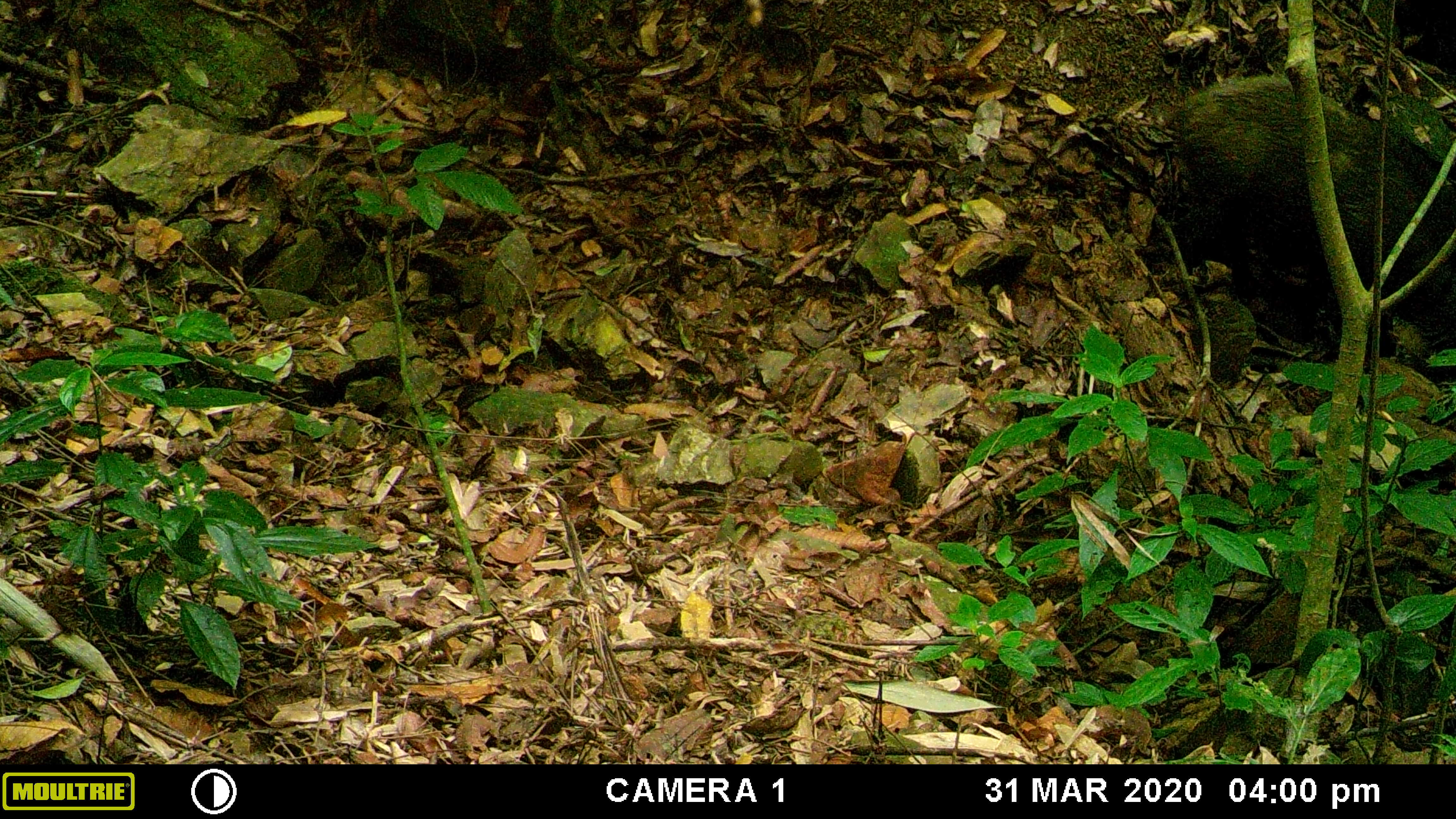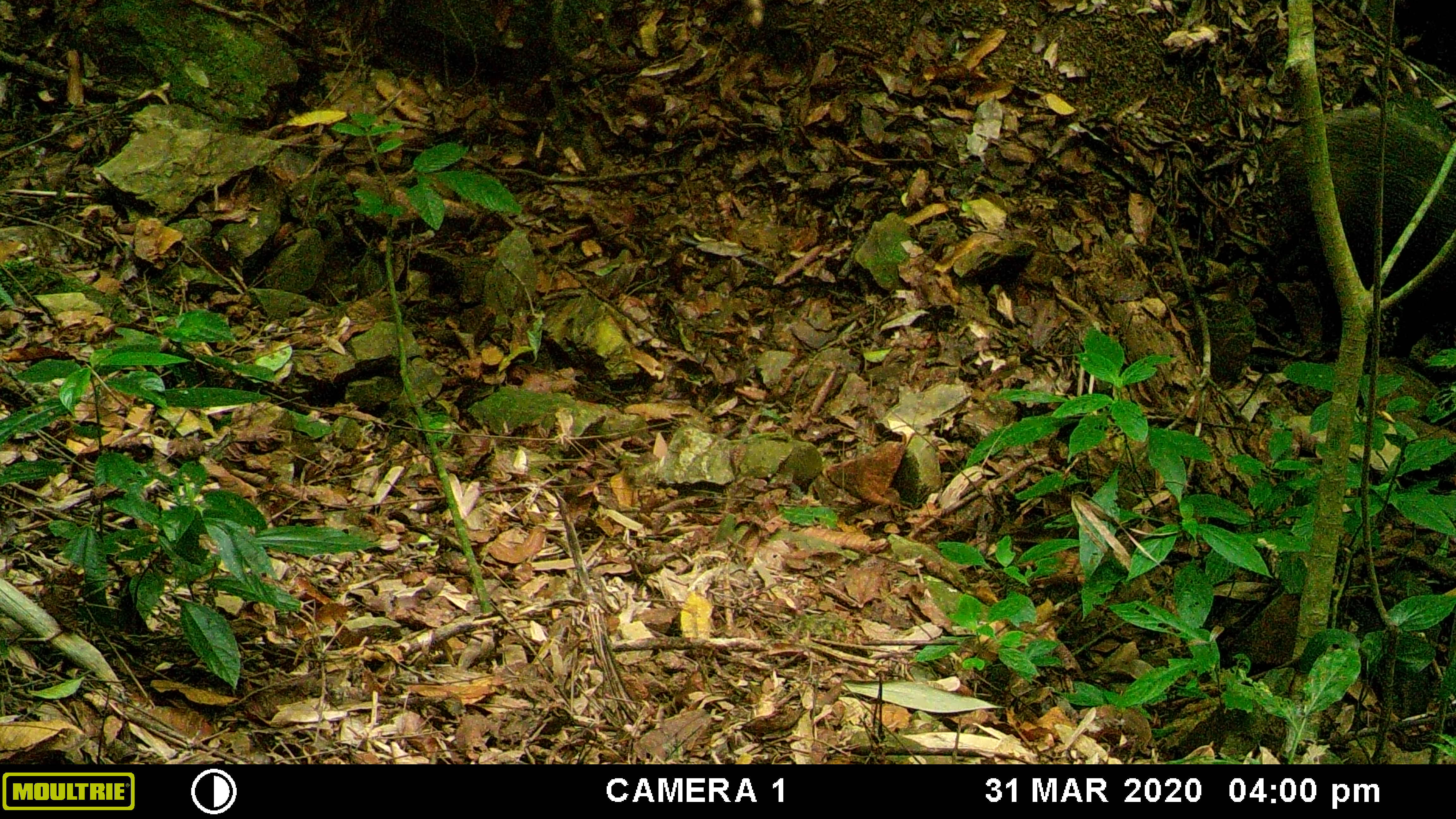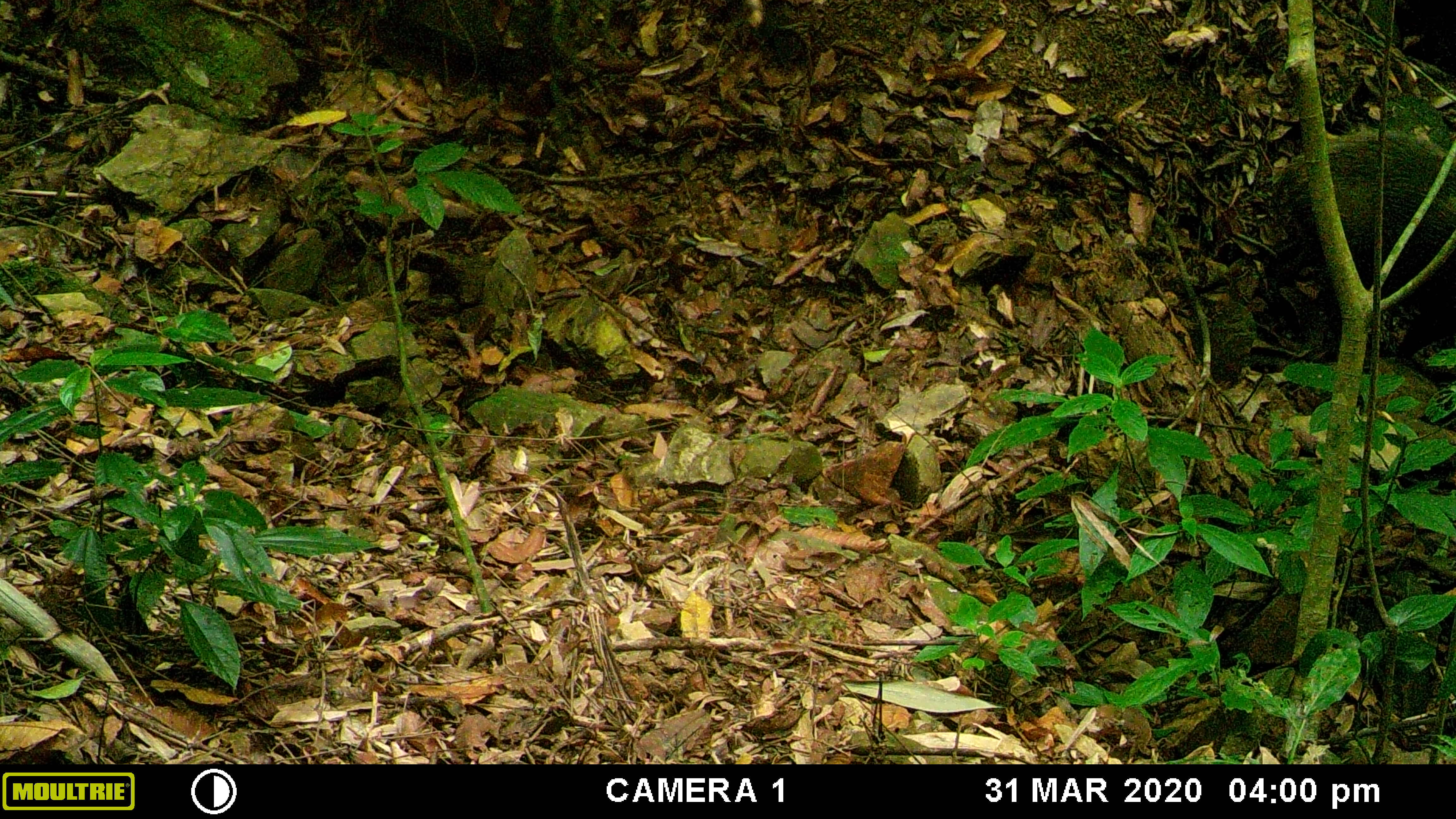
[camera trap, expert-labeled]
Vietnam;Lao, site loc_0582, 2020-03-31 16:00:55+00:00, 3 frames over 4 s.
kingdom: Animalia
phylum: Chordata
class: Mammalia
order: Artiodactyla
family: Suidae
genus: Sus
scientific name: Sus scrofa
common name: eurasian wild pig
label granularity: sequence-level